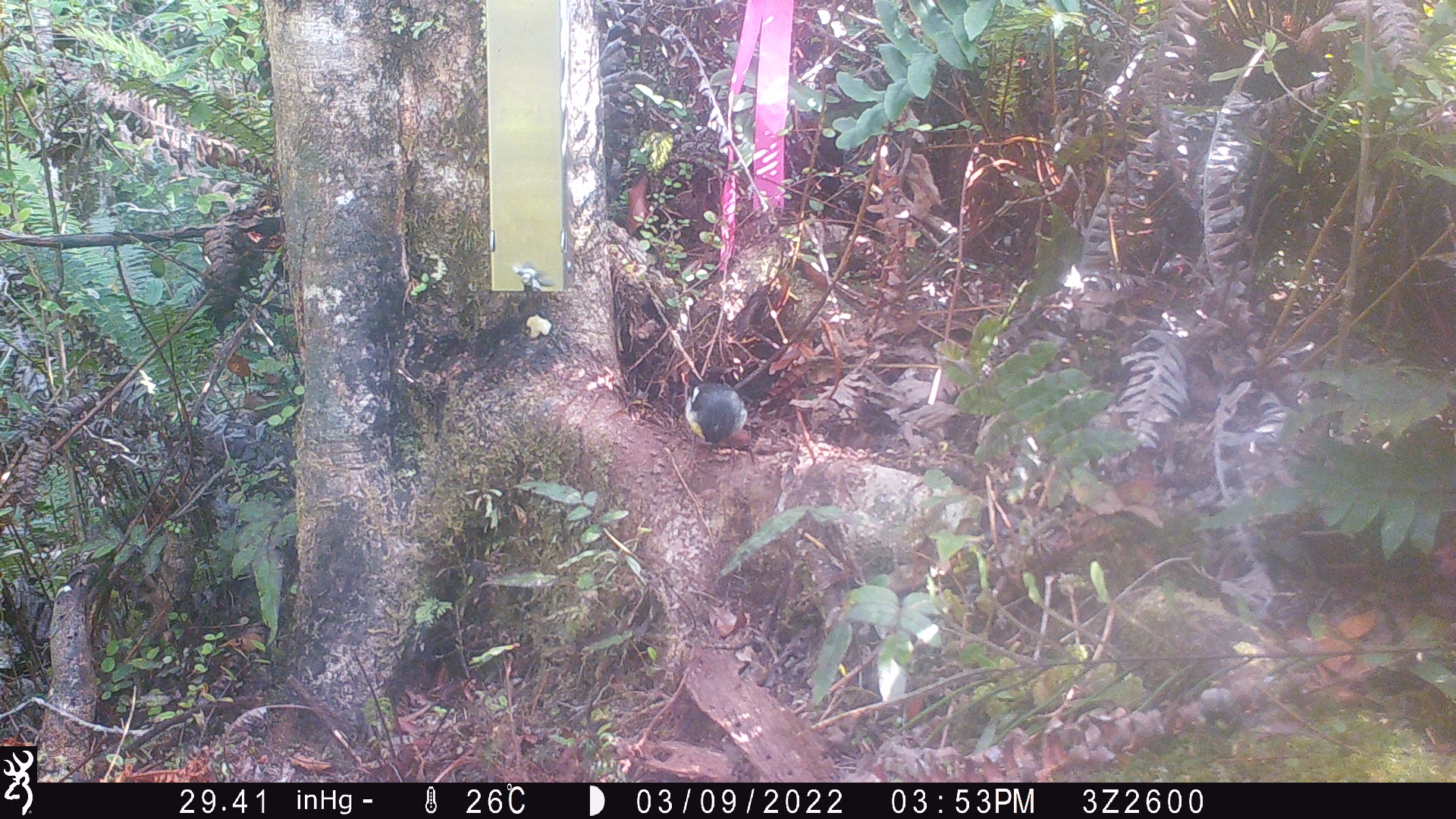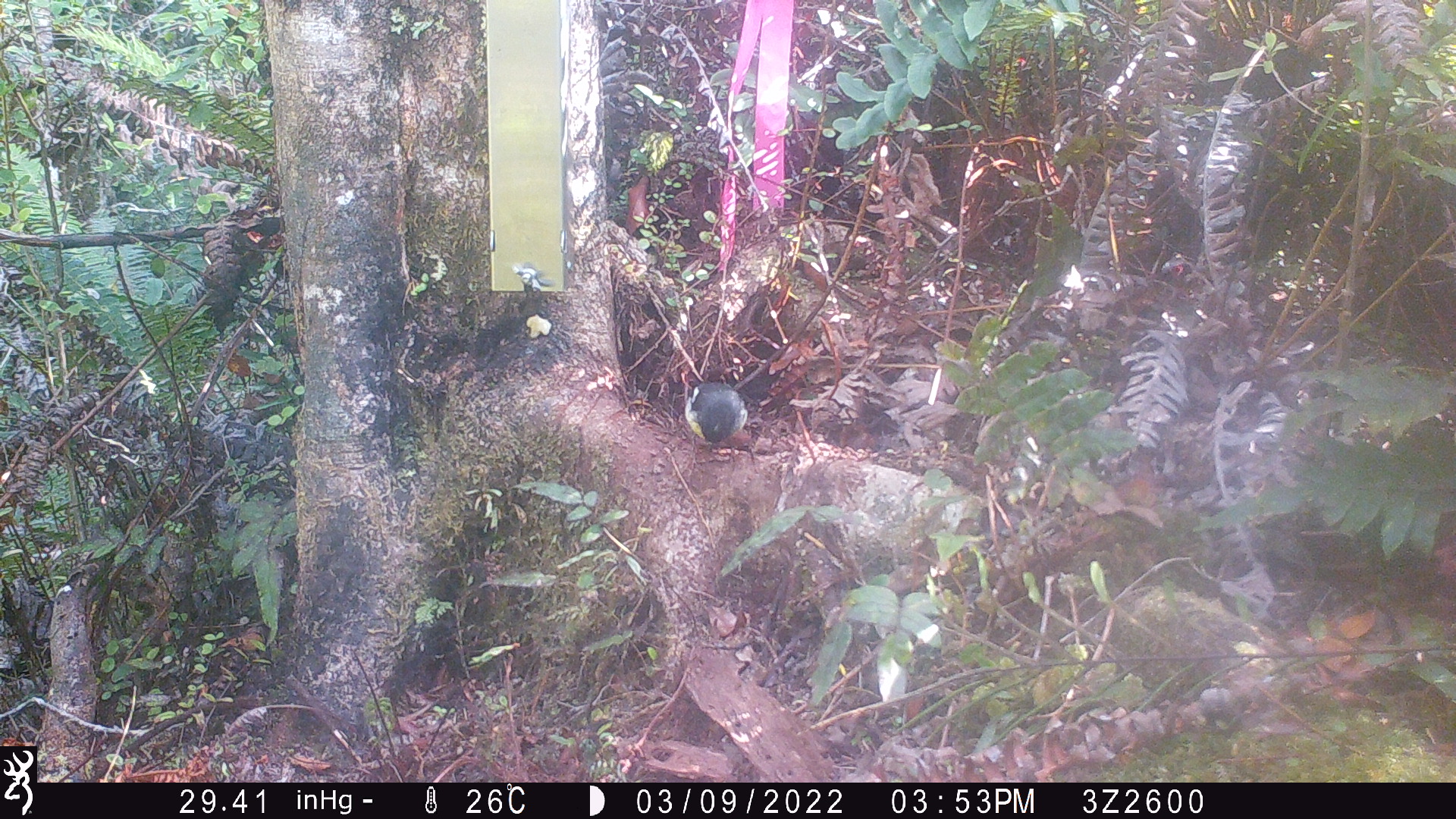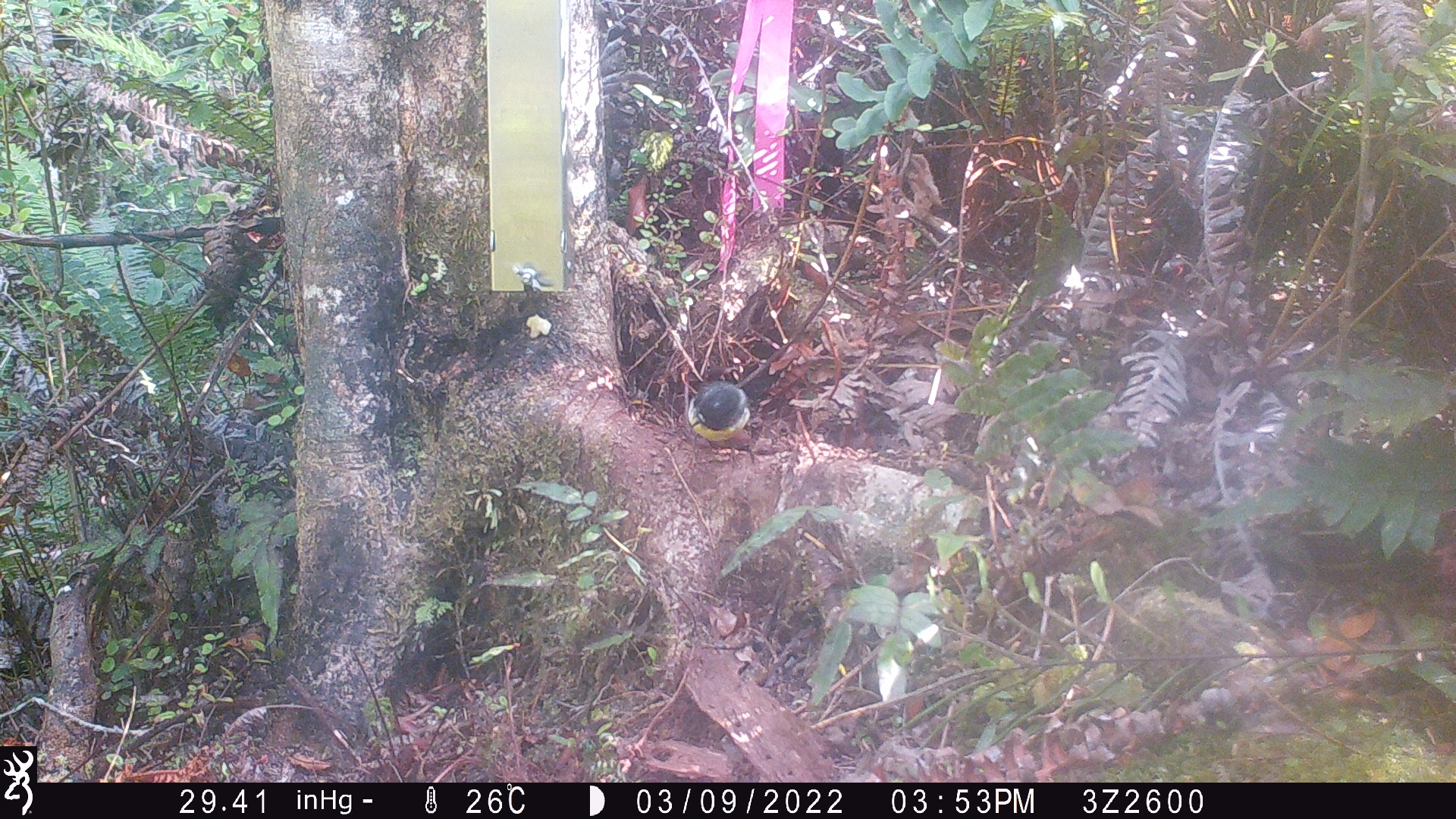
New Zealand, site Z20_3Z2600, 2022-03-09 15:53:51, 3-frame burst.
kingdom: Animalia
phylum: Chordata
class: Aves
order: Passeriformes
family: Petroicidae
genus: Petroica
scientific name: Petroica macrocephala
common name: tomtit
Tomtit (Petroica macrocephala).